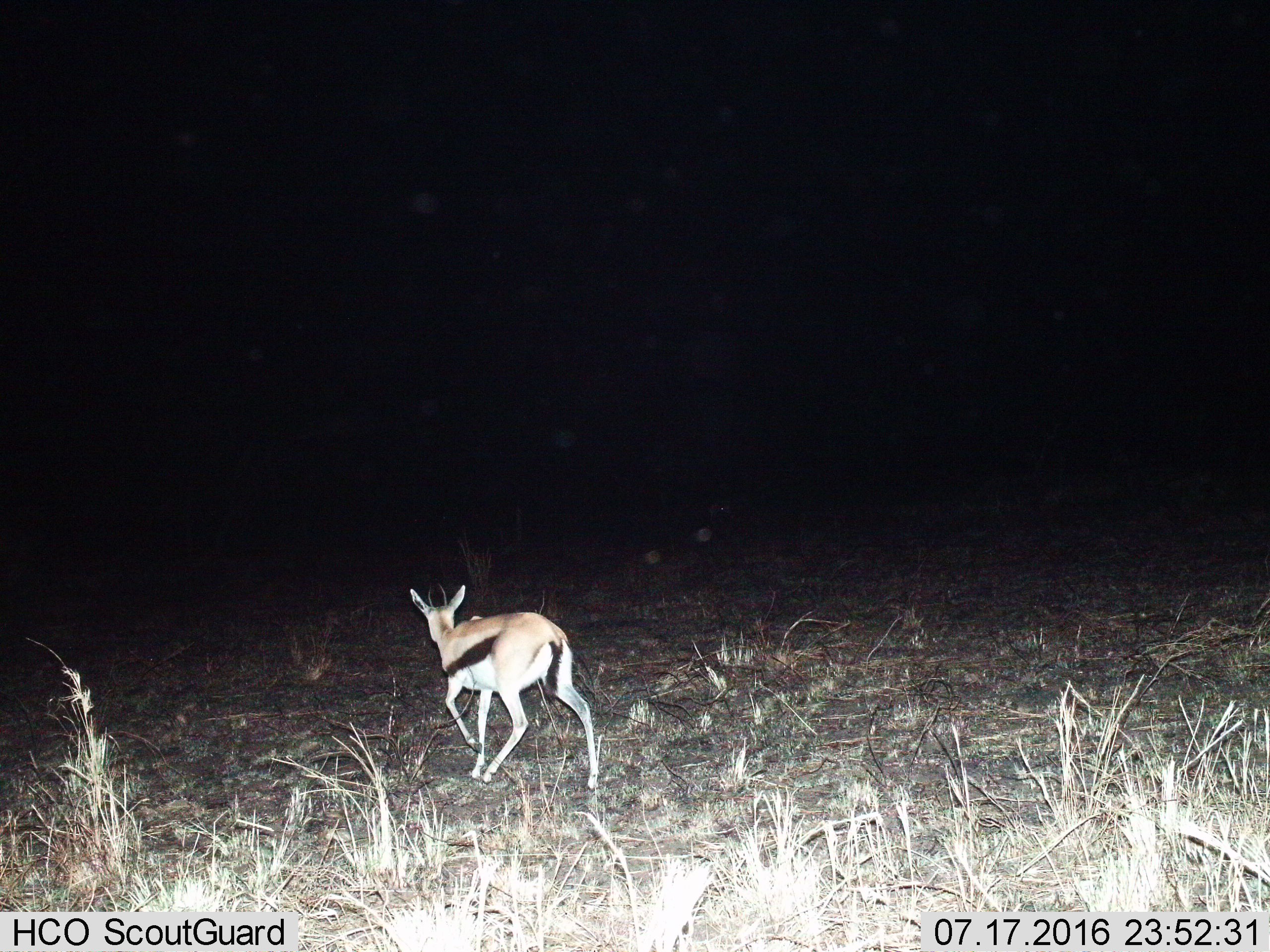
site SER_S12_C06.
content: unidentified animal